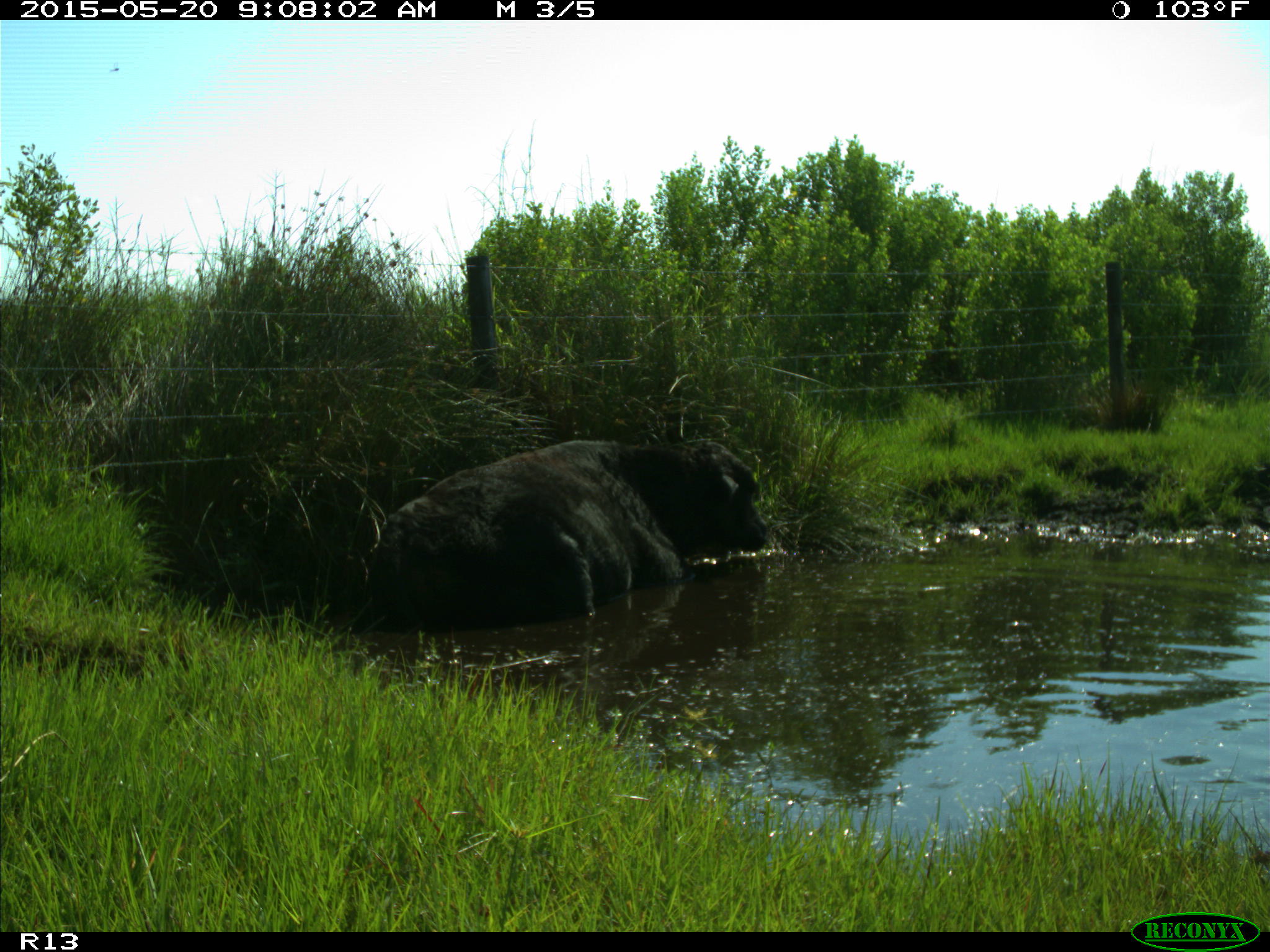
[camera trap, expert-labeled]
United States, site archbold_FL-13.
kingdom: Animalia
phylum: Chordata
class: Mammalia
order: Artiodactyla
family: Bovidae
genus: Bos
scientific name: Bos taurus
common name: domestic cow